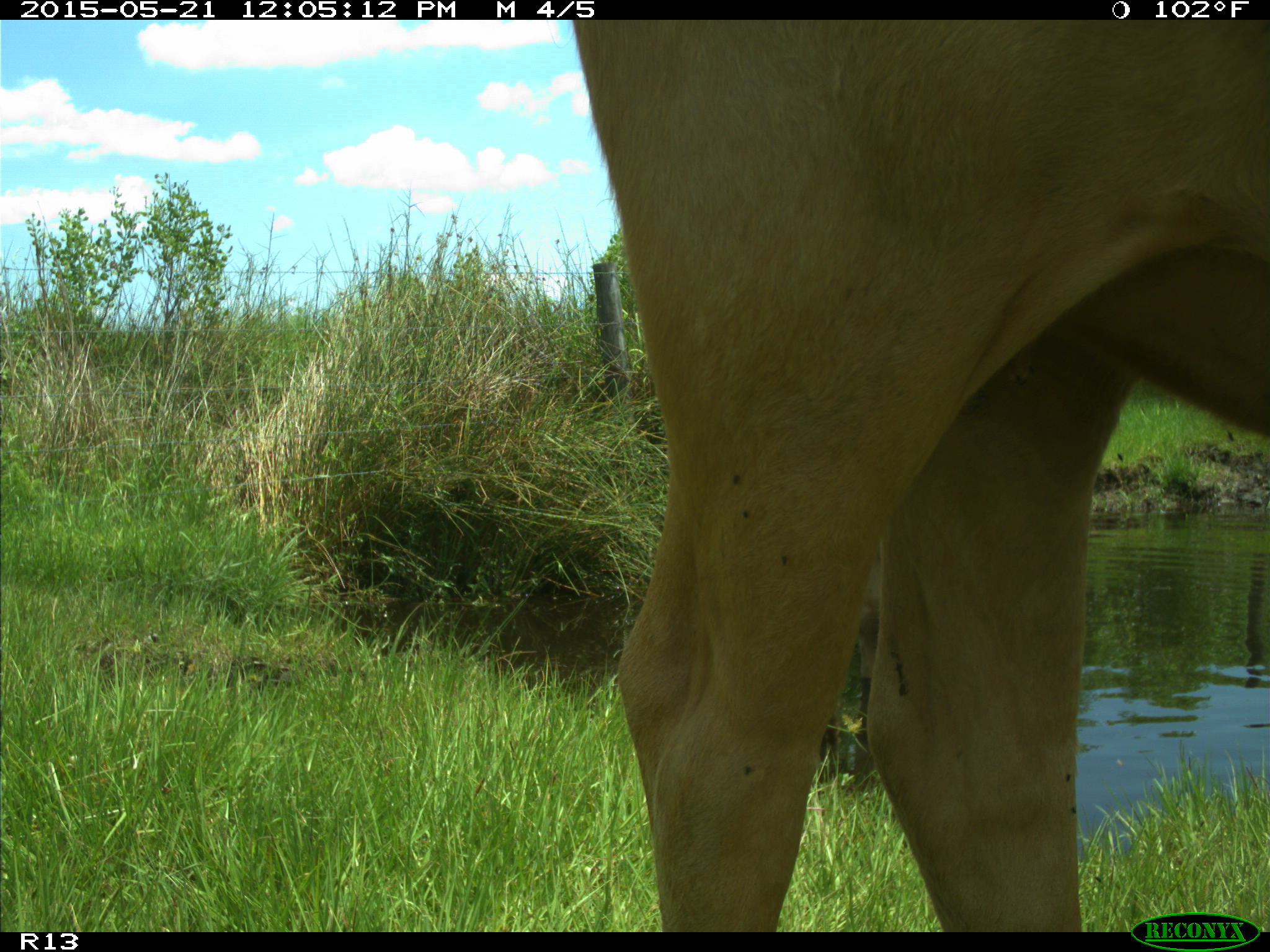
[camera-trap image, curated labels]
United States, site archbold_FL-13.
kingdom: Animalia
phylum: Chordata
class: Mammalia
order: Artiodactyla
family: Bovidae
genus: Bos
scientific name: Bos taurus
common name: domestic cow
Bos taurus (domestic cow).